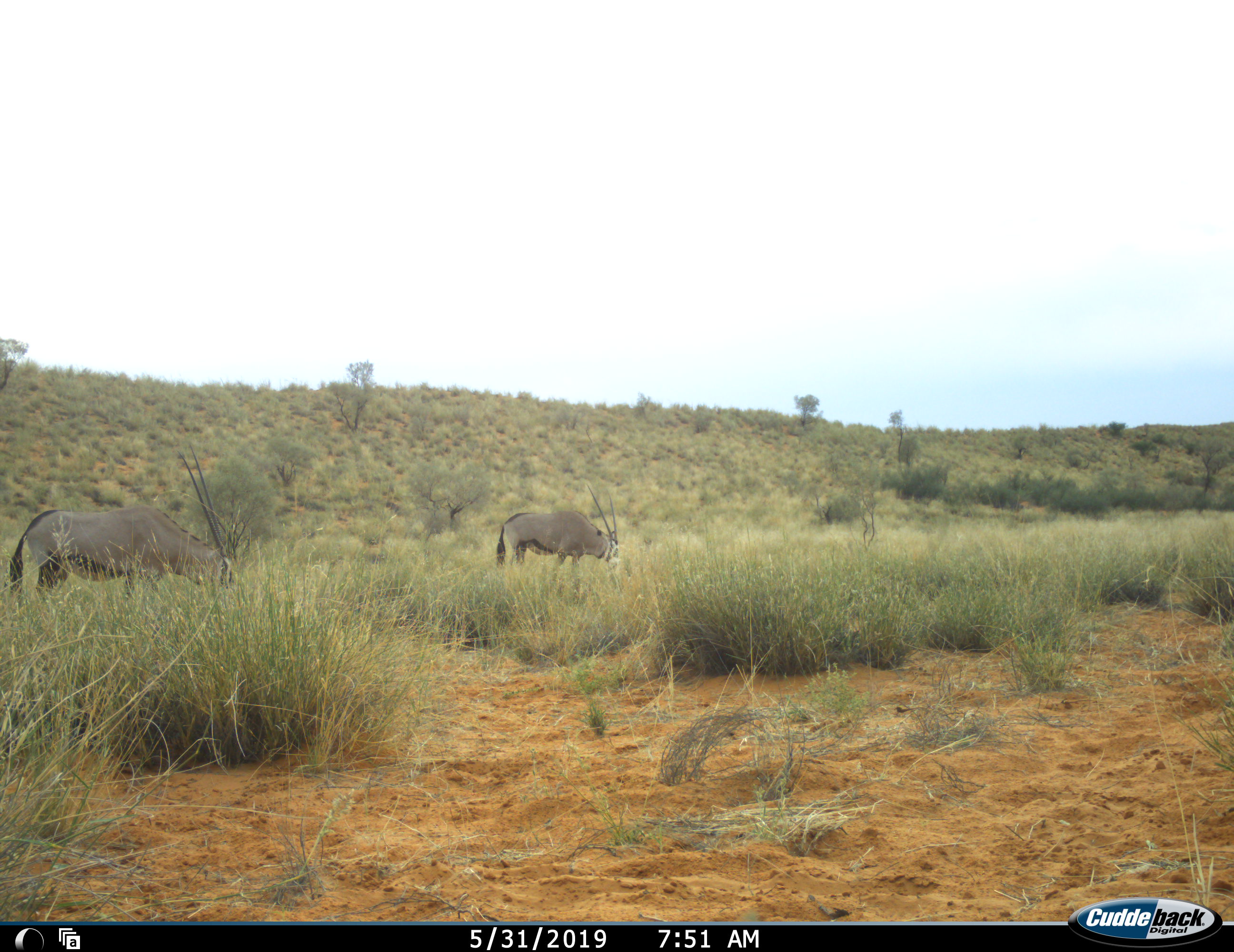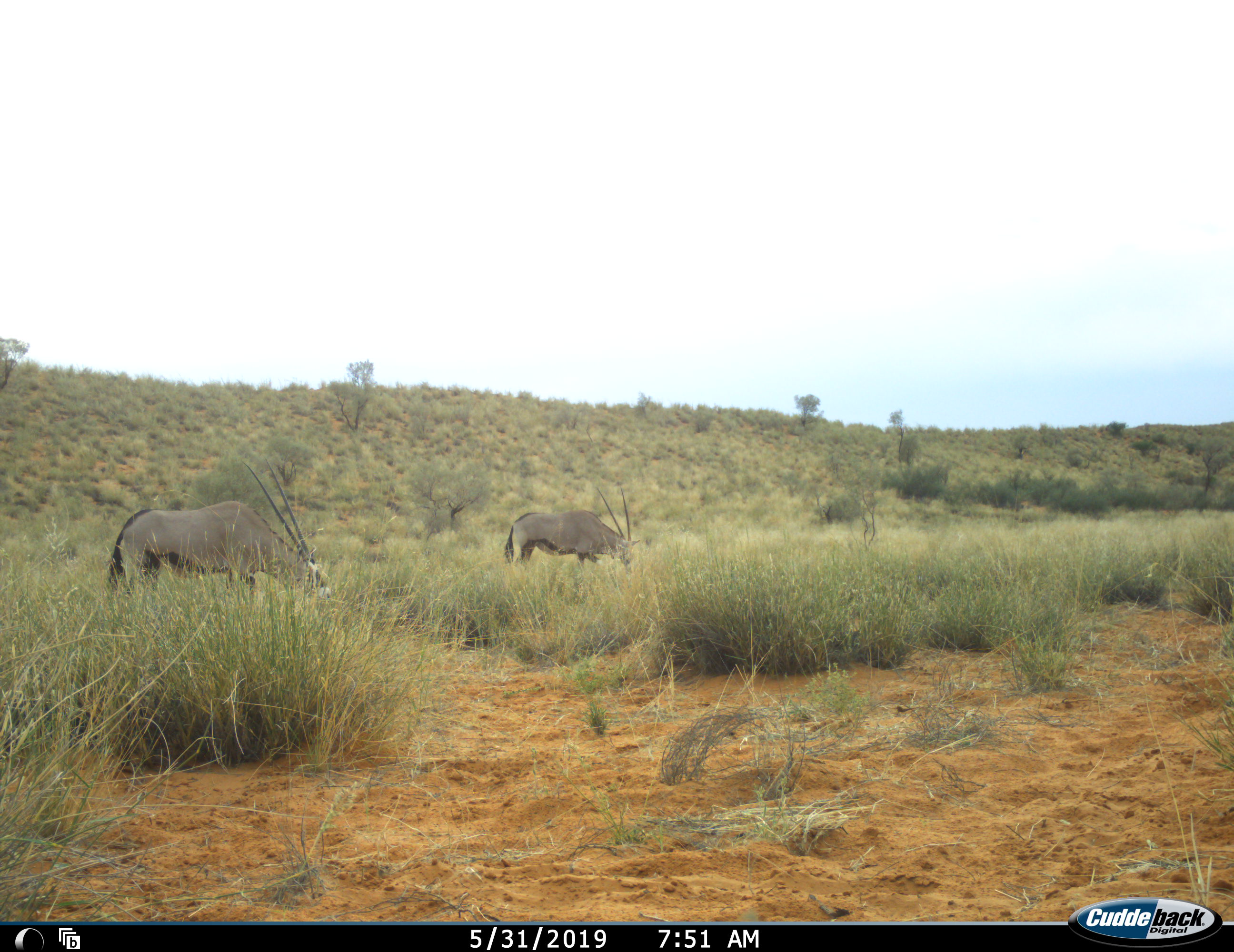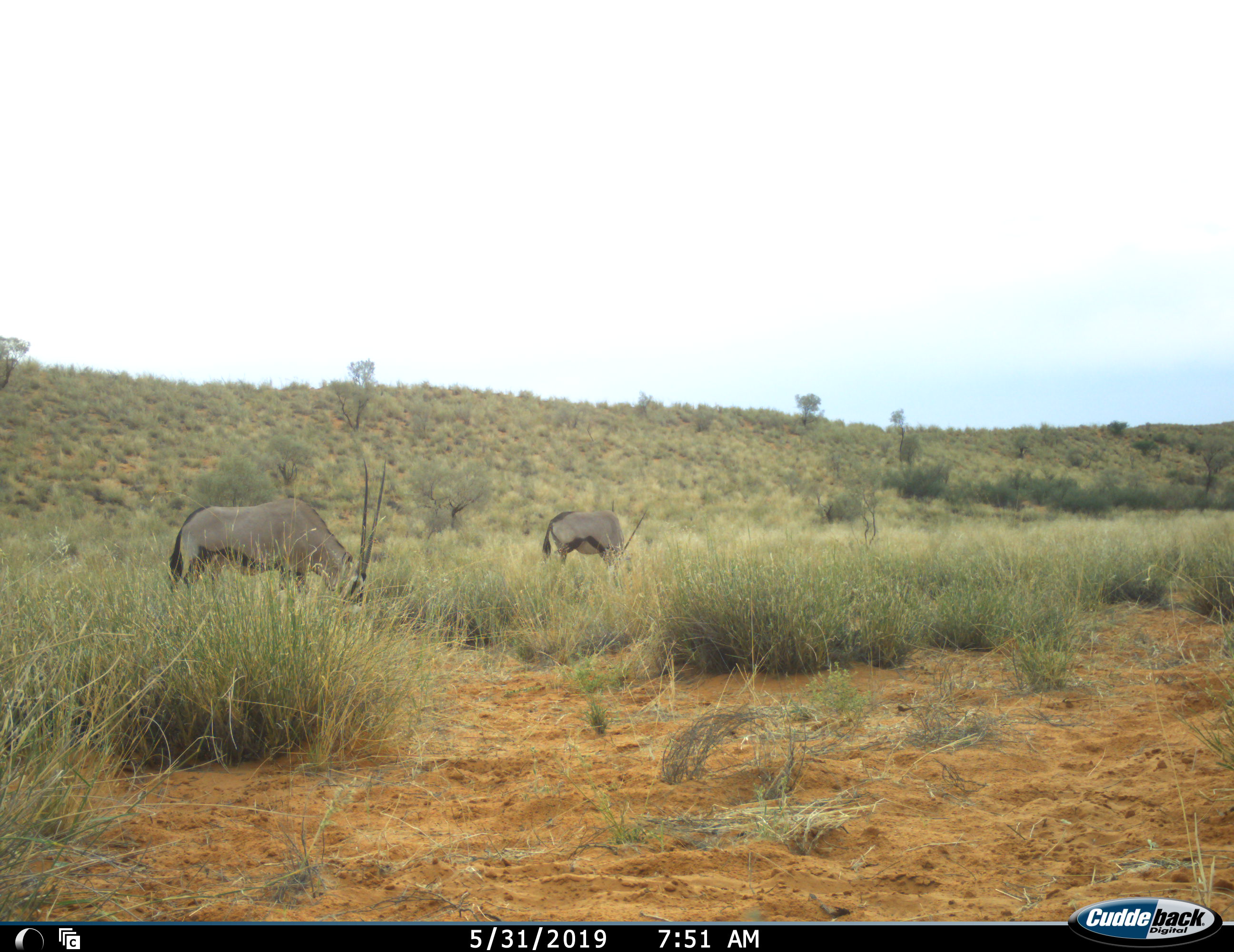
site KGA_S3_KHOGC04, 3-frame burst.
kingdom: Animalia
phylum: Chordata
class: Mammalia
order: Artiodactyla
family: Bovidae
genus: Oryx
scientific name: Oryx gazella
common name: gemsbok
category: oryx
Oryx (gemsbok) (Oryx gazella), count 2. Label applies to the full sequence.